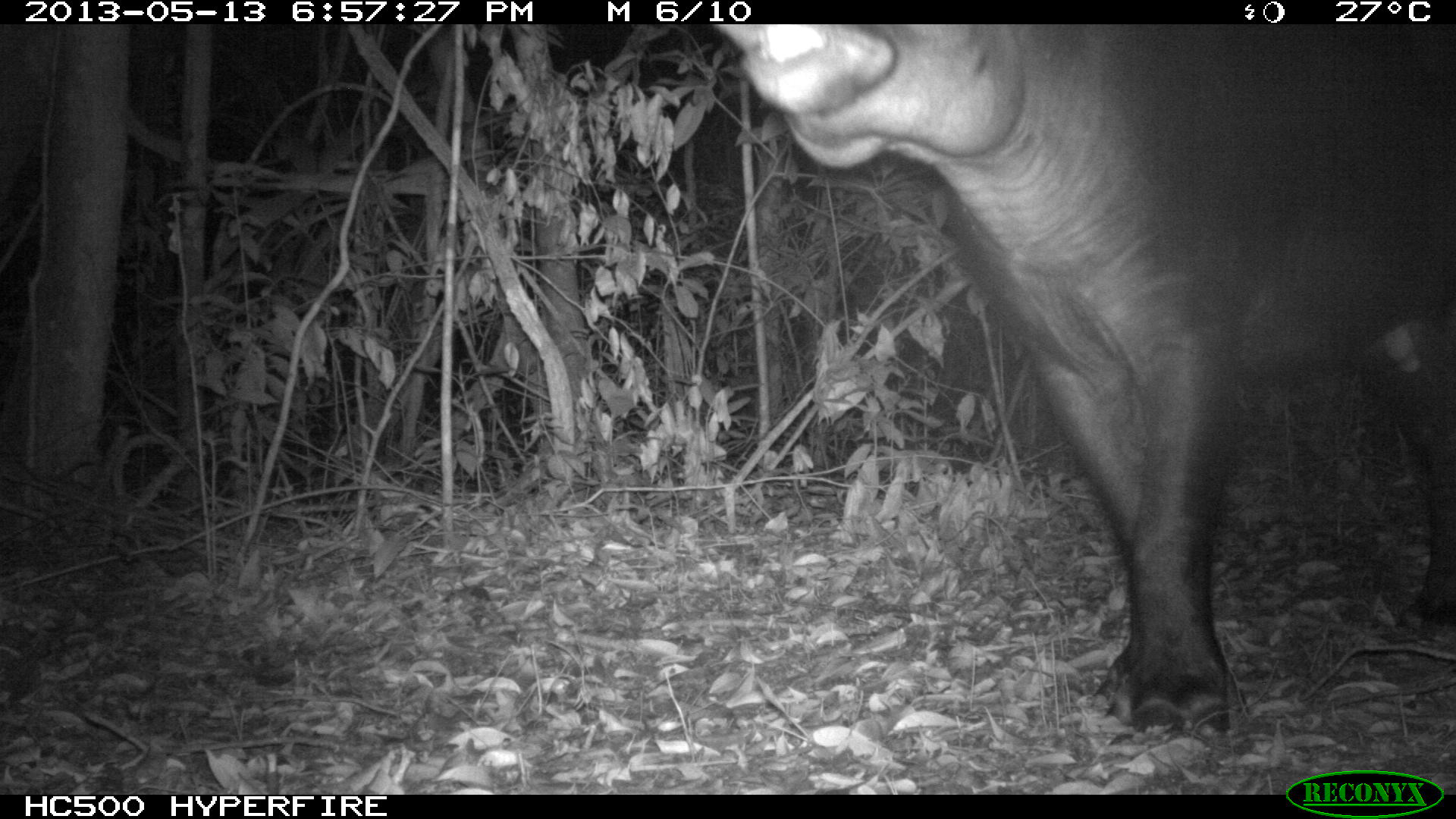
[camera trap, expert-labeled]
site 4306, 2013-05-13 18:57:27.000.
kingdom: Animalia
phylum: Chordata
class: Mammalia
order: Perissodactyla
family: Tapiridae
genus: Tapirus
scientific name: Tapirus bairdii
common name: baird's tapir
Tapirus bairdii (baird's tapir), count 1, sex male.